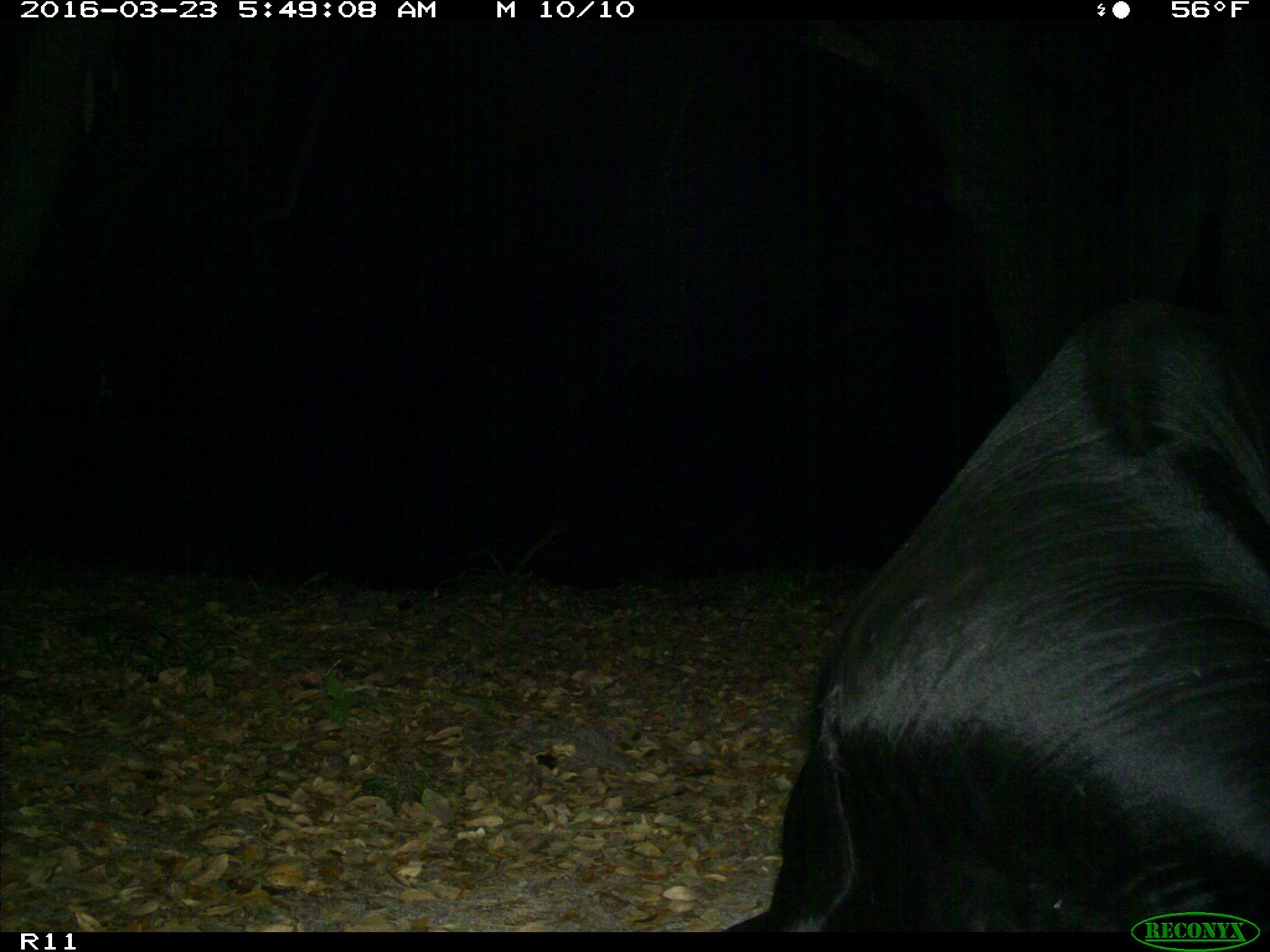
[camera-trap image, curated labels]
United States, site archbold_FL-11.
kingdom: Animalia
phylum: Chordata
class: Mammalia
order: Artiodactyla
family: Bovidae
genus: Bos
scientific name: Bos taurus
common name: domestic cow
Bos taurus (domestic cow).